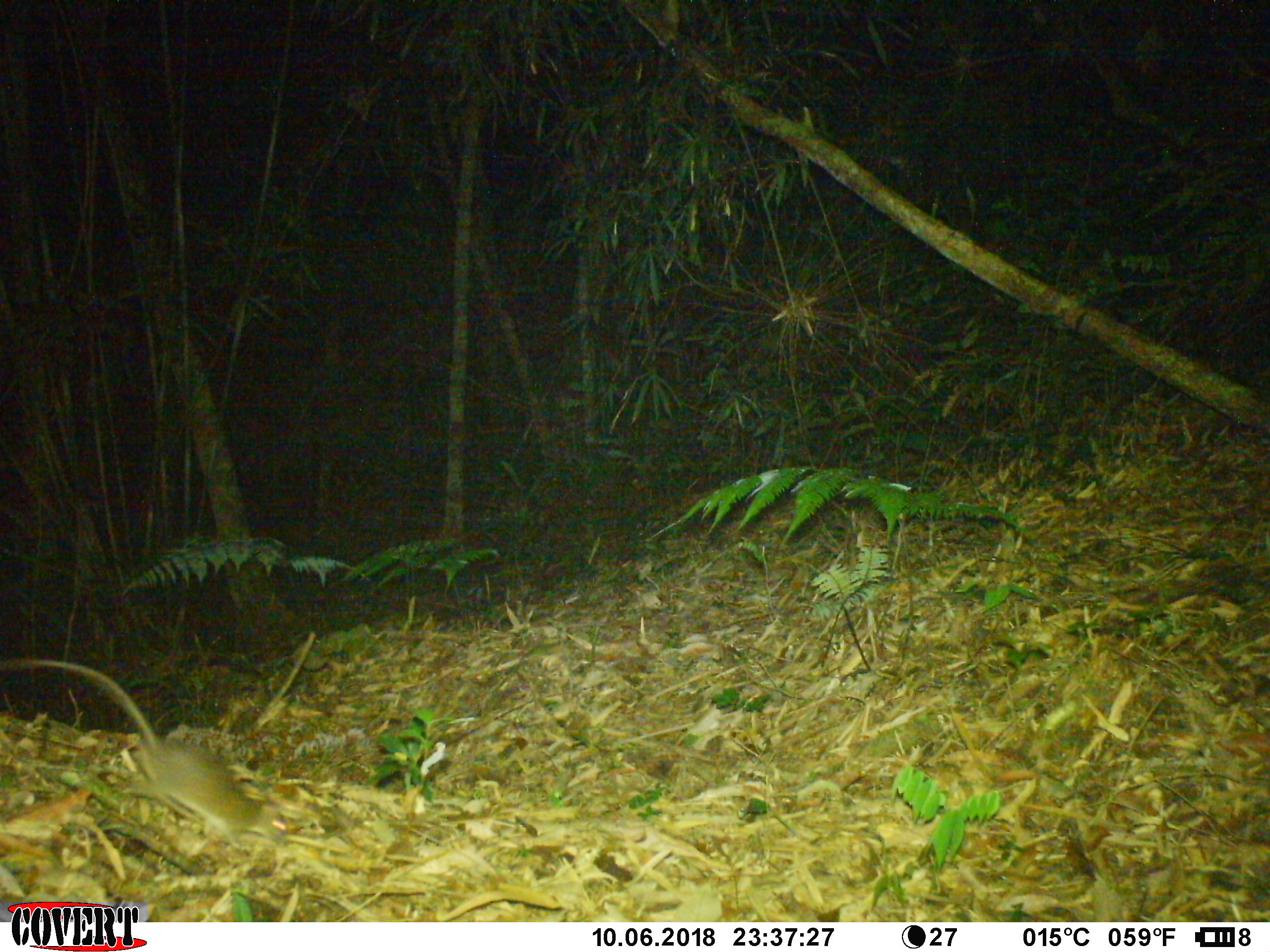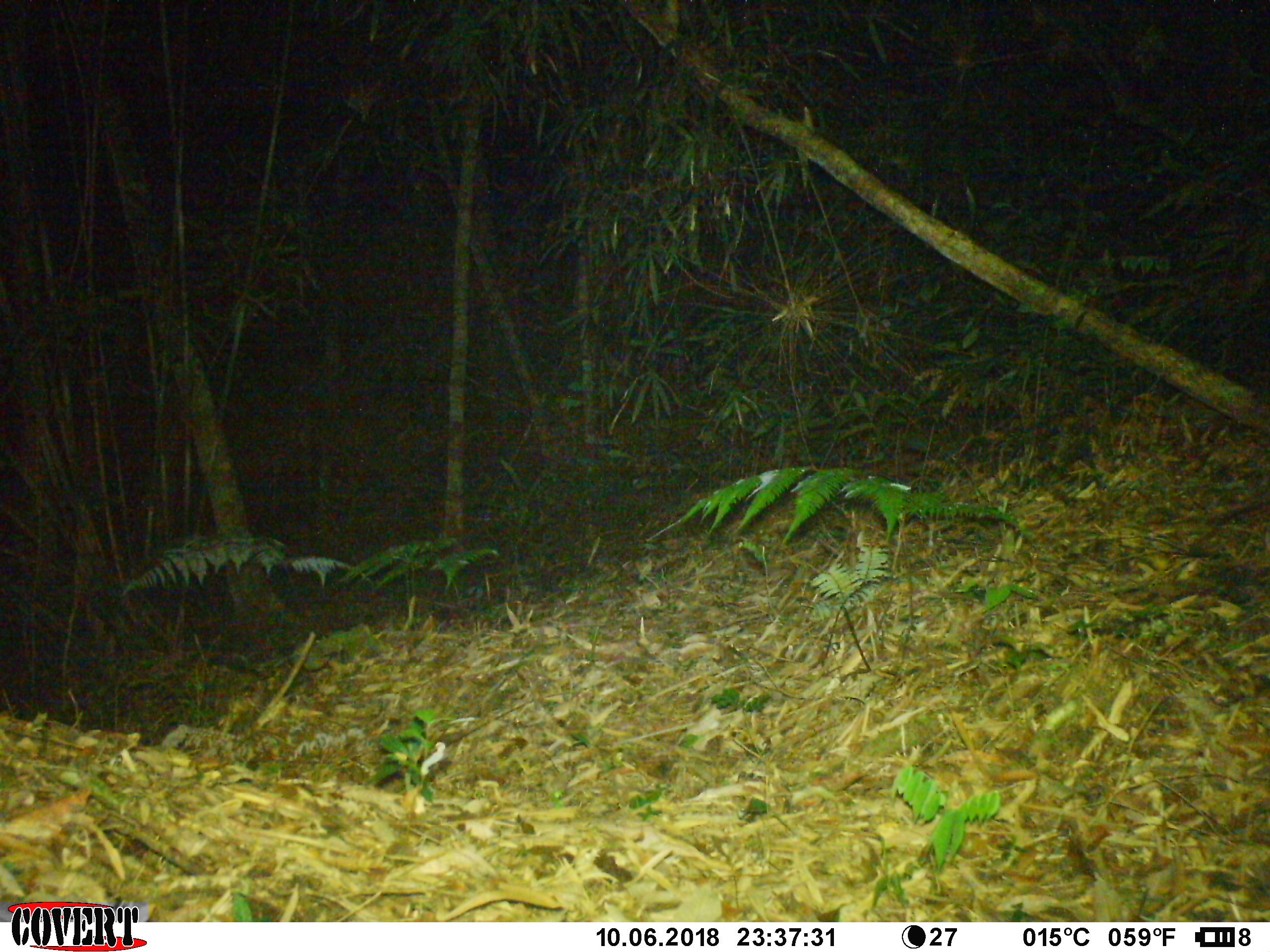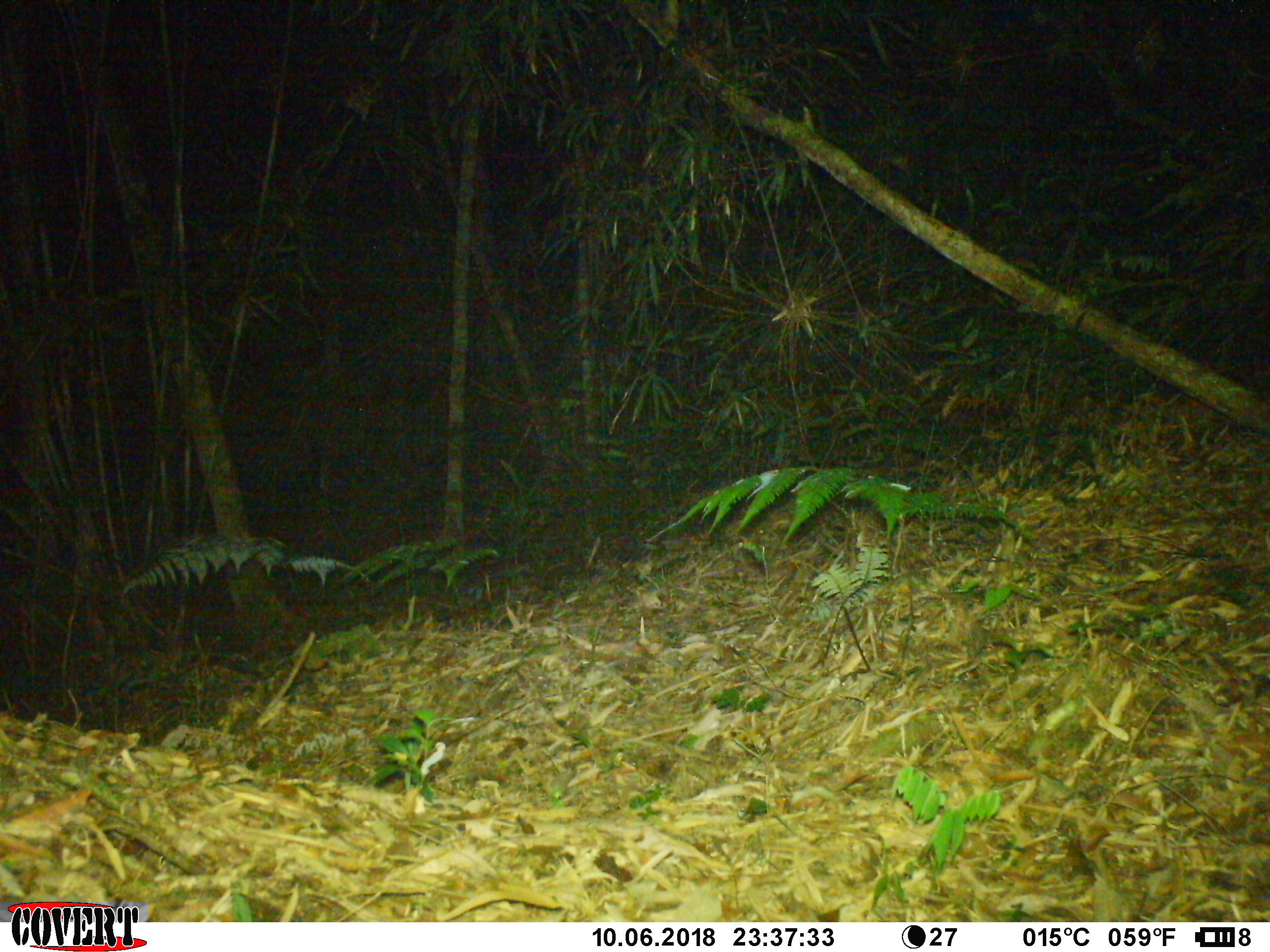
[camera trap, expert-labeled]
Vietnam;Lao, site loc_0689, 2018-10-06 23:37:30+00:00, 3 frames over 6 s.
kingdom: Animalia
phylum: Chordata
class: Mammalia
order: Rodentia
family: Muridae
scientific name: Muridae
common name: old-world mice and rats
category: unidentified murid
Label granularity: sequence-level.